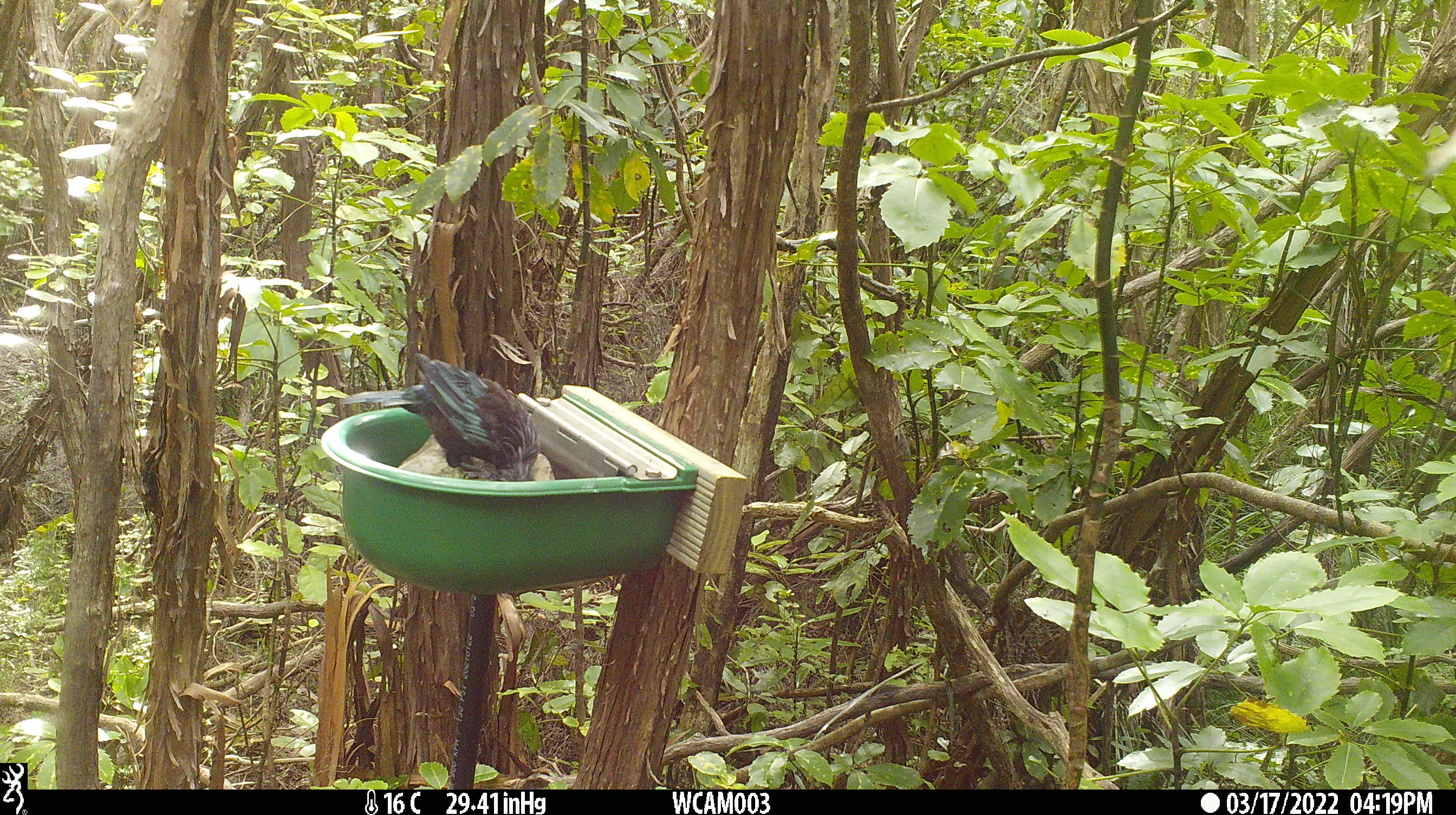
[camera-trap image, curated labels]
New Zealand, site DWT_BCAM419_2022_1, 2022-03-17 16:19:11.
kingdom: Animalia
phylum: Chordata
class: Aves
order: Passeriformes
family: Meliphagidae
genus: Prosthemadera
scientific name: Prosthemadera novaeseelandiae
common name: tui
Tui (Prosthemadera novaeseelandiae).